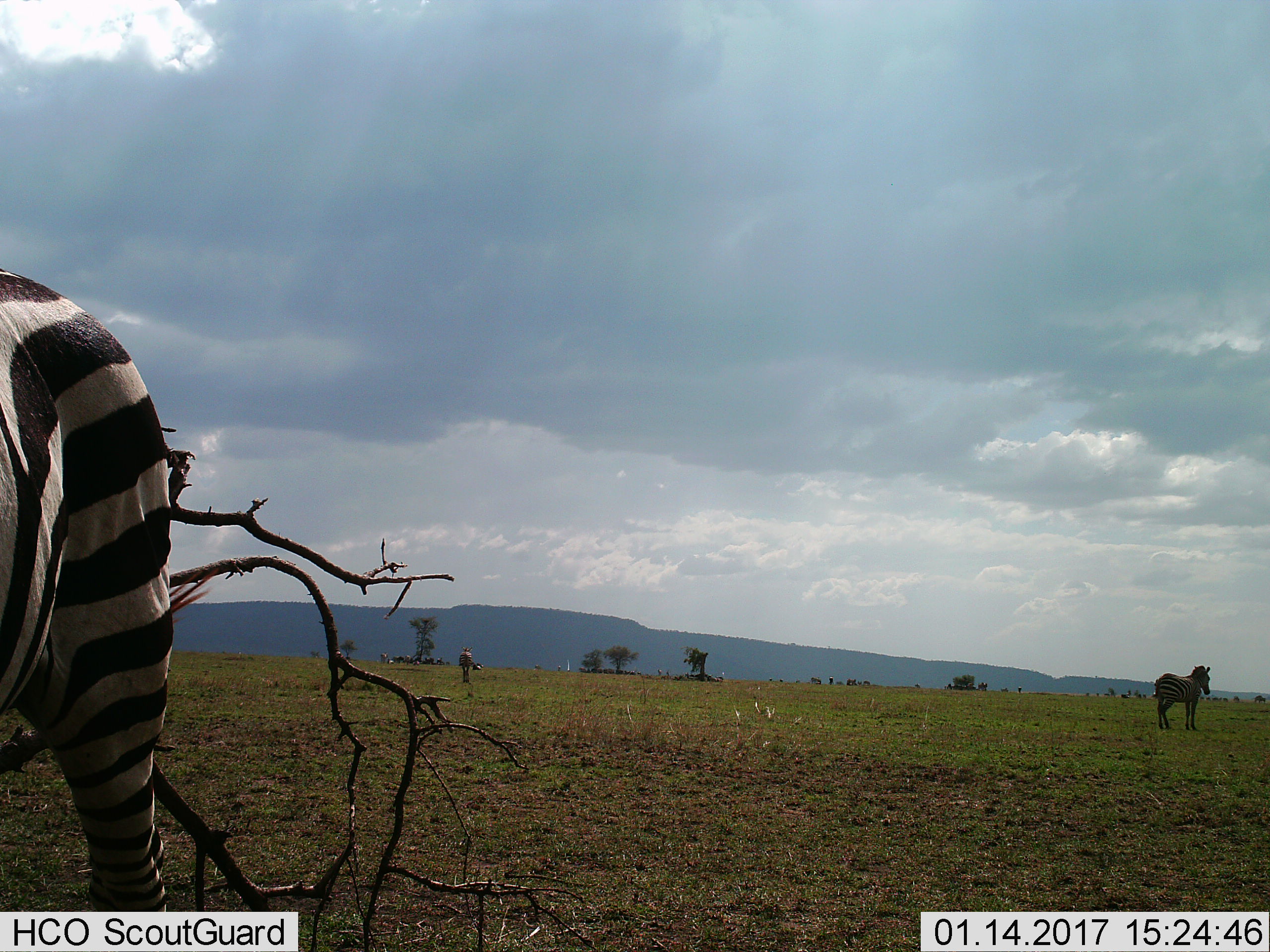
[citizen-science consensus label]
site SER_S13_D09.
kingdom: Animalia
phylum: Chordata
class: Mammalia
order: Perissodactyla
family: Equidae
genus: Equus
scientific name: Equus quagga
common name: plains zebra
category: zebraplains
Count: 3.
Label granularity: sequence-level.